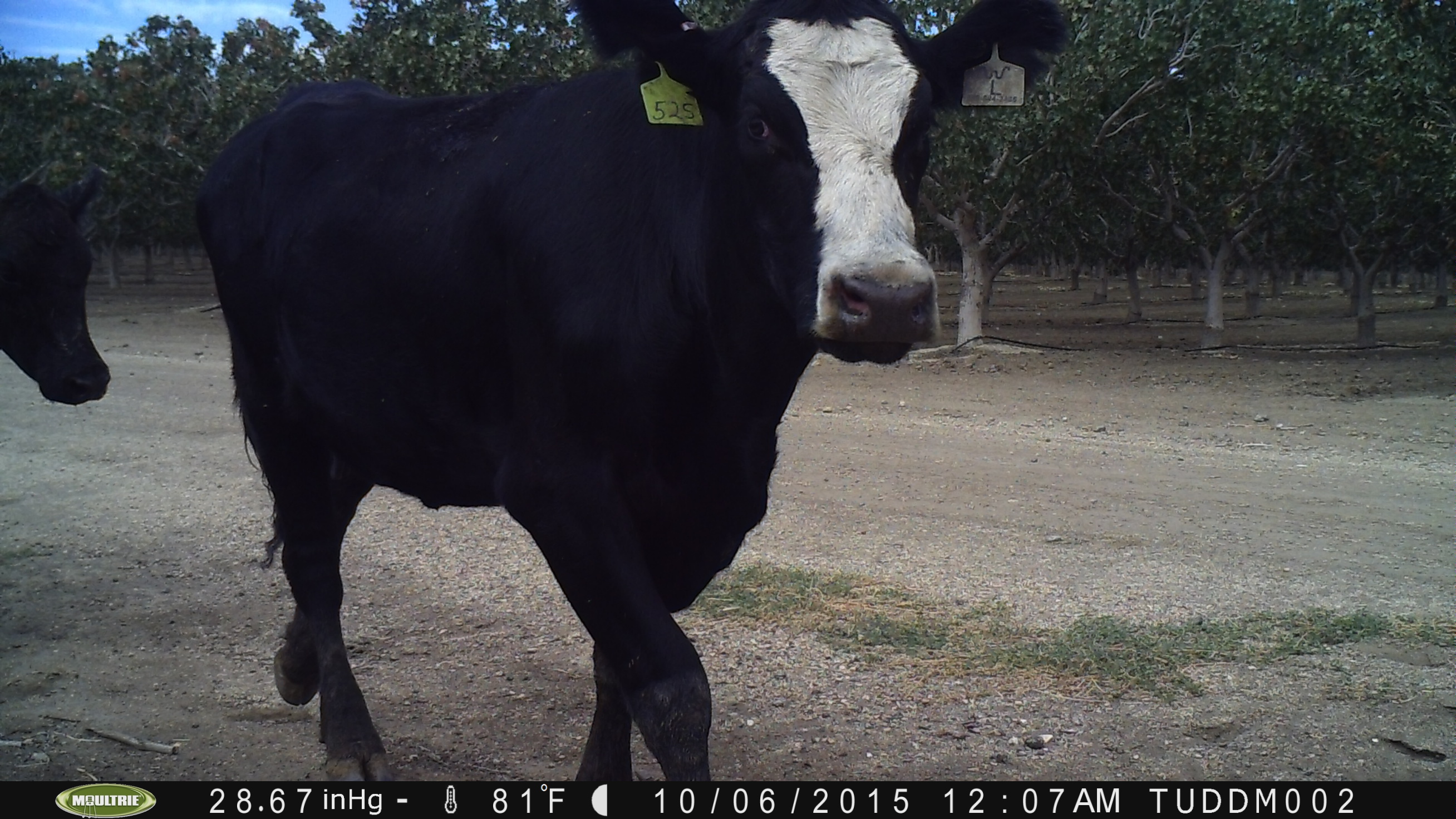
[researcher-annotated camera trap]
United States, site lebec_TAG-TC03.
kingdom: Animalia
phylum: Chordata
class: Mammalia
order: Artiodactyla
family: Bovidae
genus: Bos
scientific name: Bos taurus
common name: domestic cow